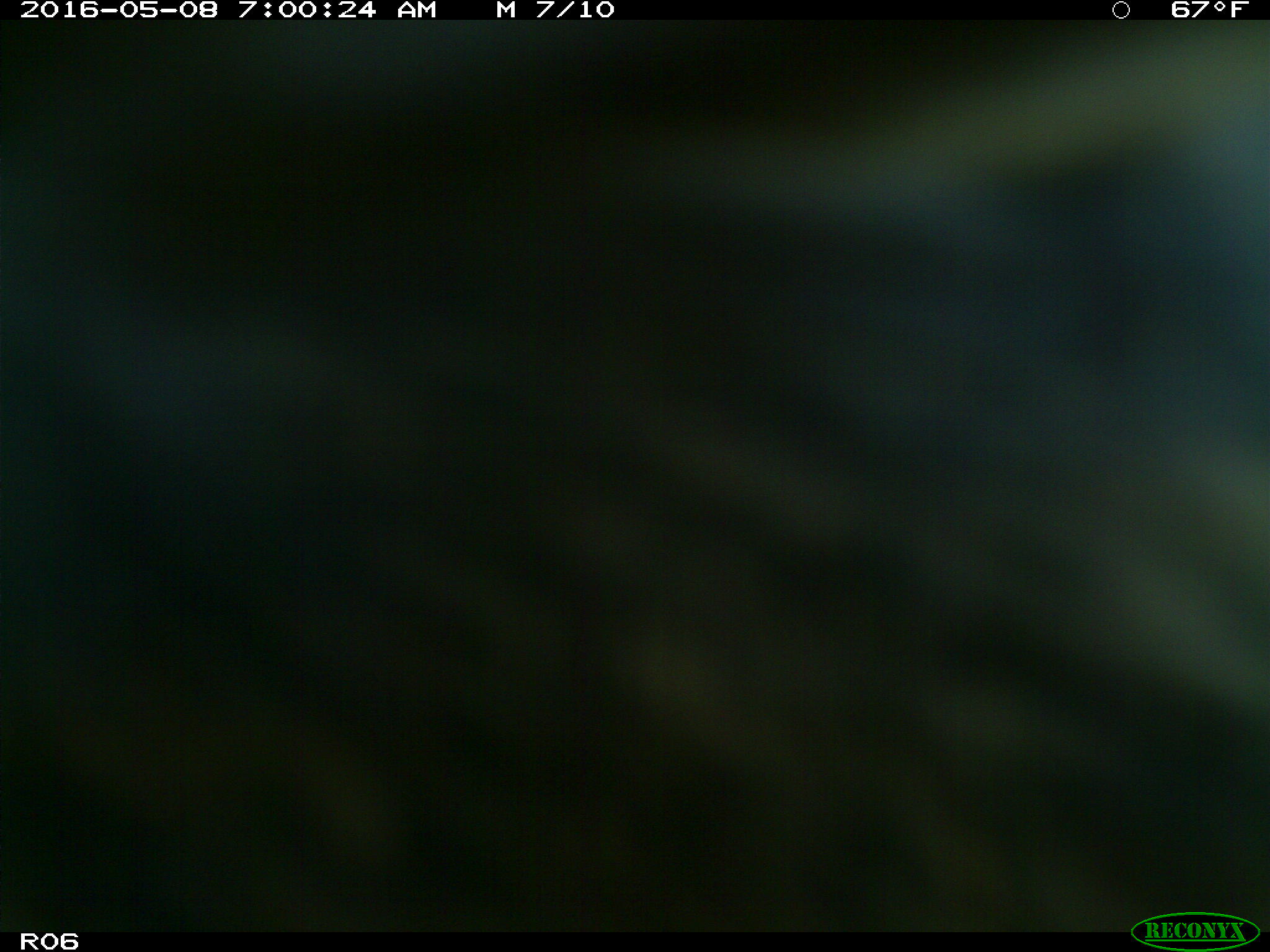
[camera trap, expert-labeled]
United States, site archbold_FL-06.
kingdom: Animalia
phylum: Chordata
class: Mammalia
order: Artiodactyla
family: Bovidae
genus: Bos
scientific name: Bos taurus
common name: domestic cow